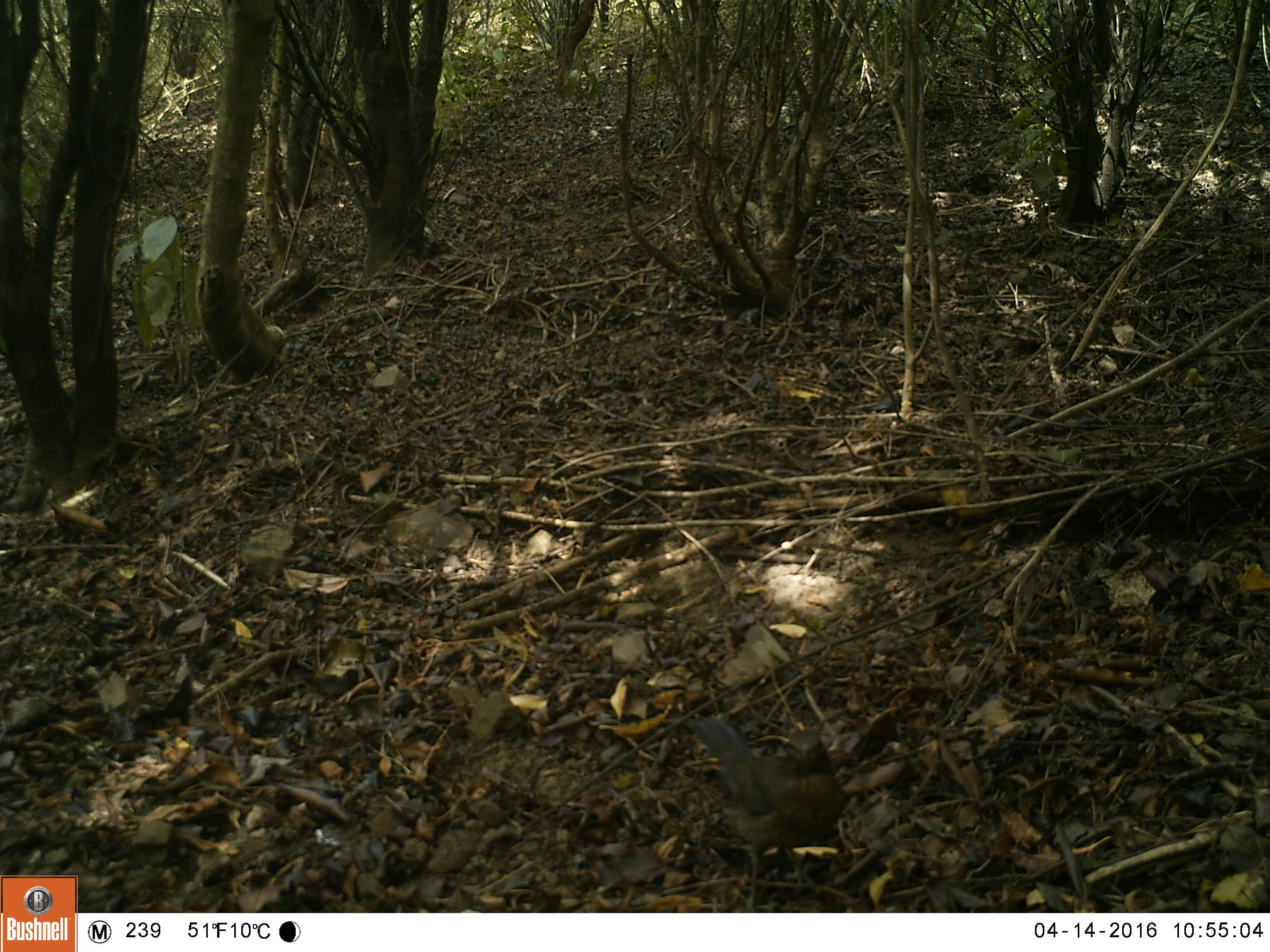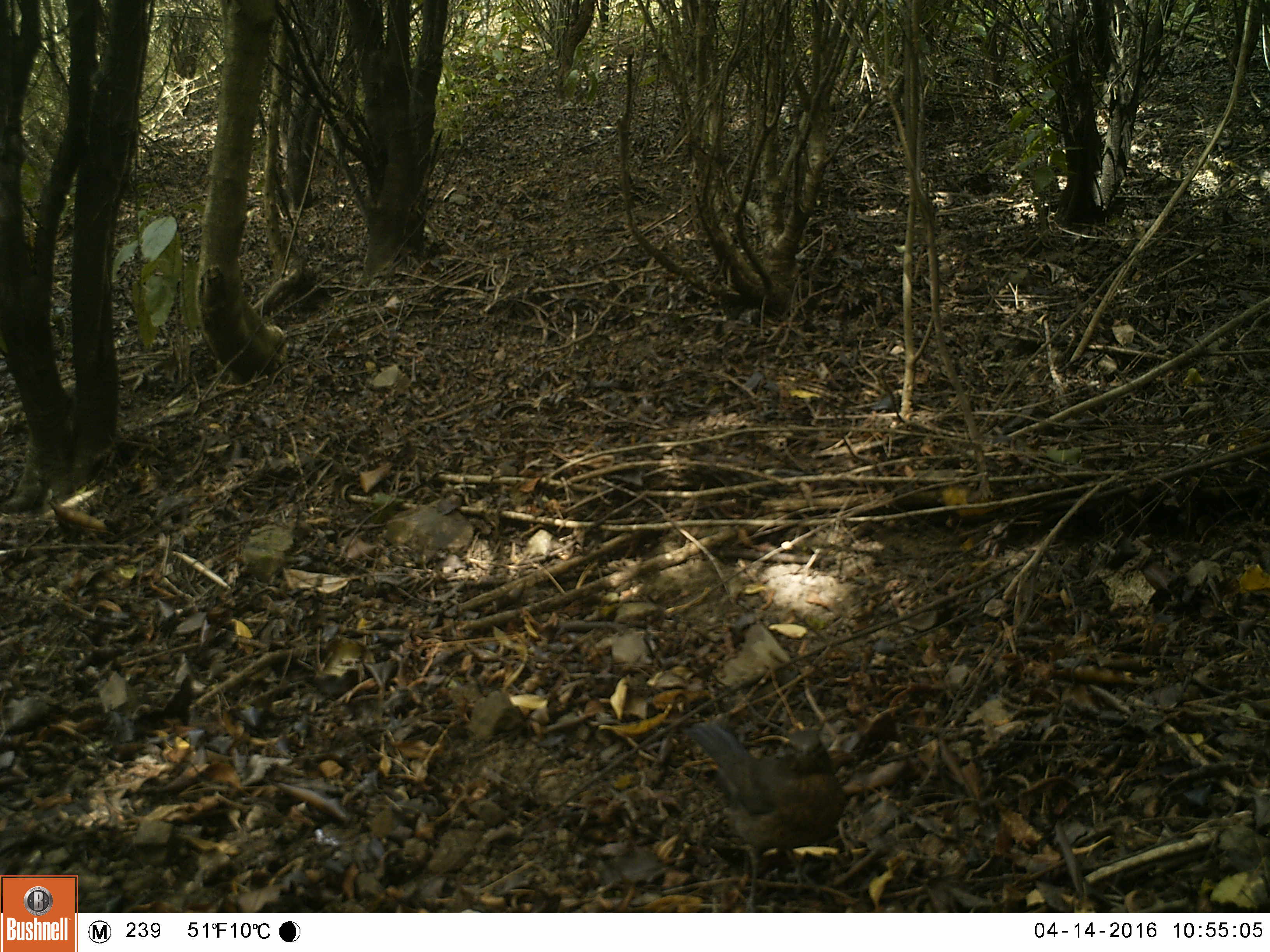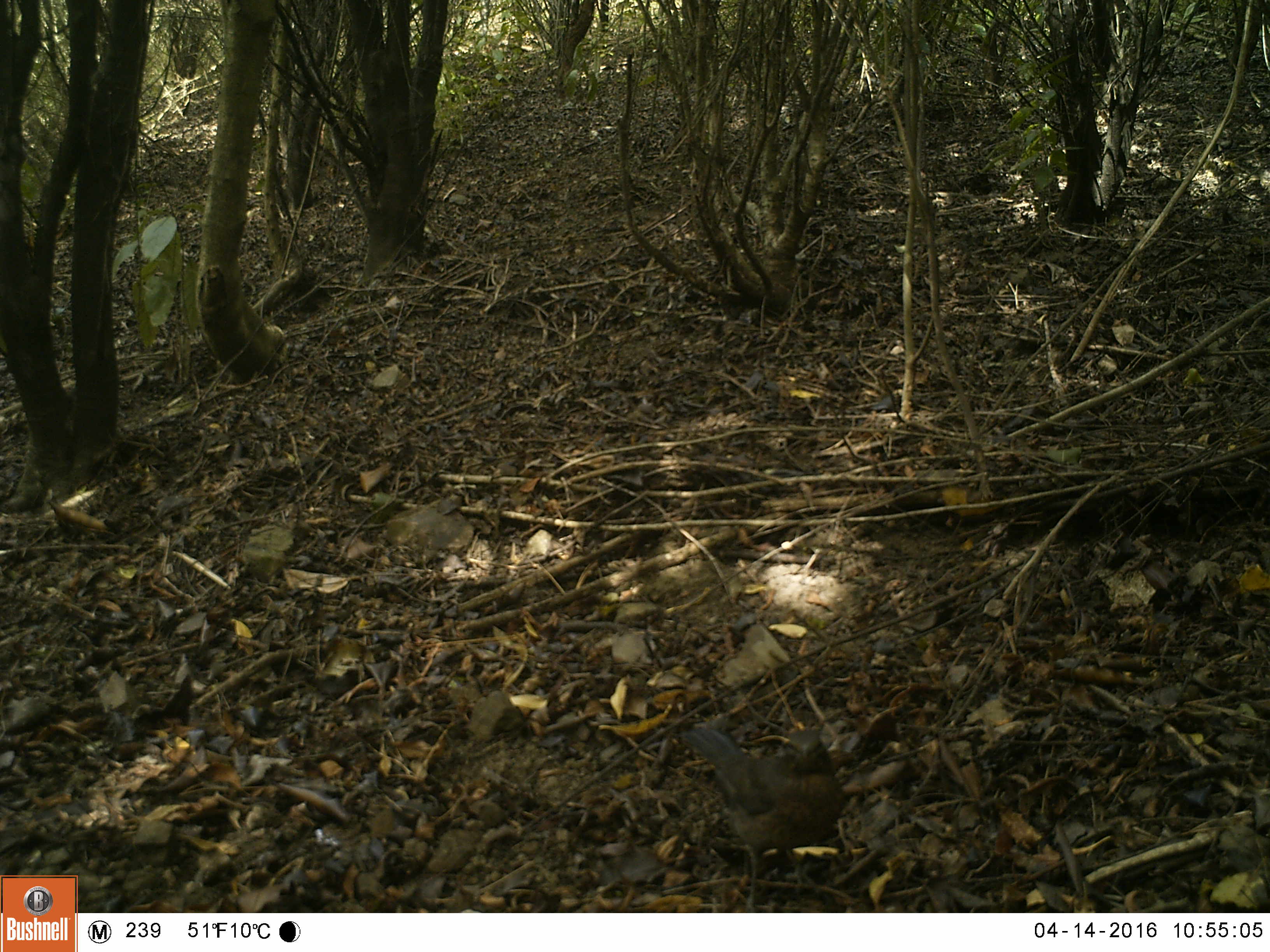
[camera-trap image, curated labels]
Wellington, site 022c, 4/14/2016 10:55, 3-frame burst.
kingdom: Animalia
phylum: Chordata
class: Aves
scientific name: Aves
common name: bird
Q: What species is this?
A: Bird (Aves).